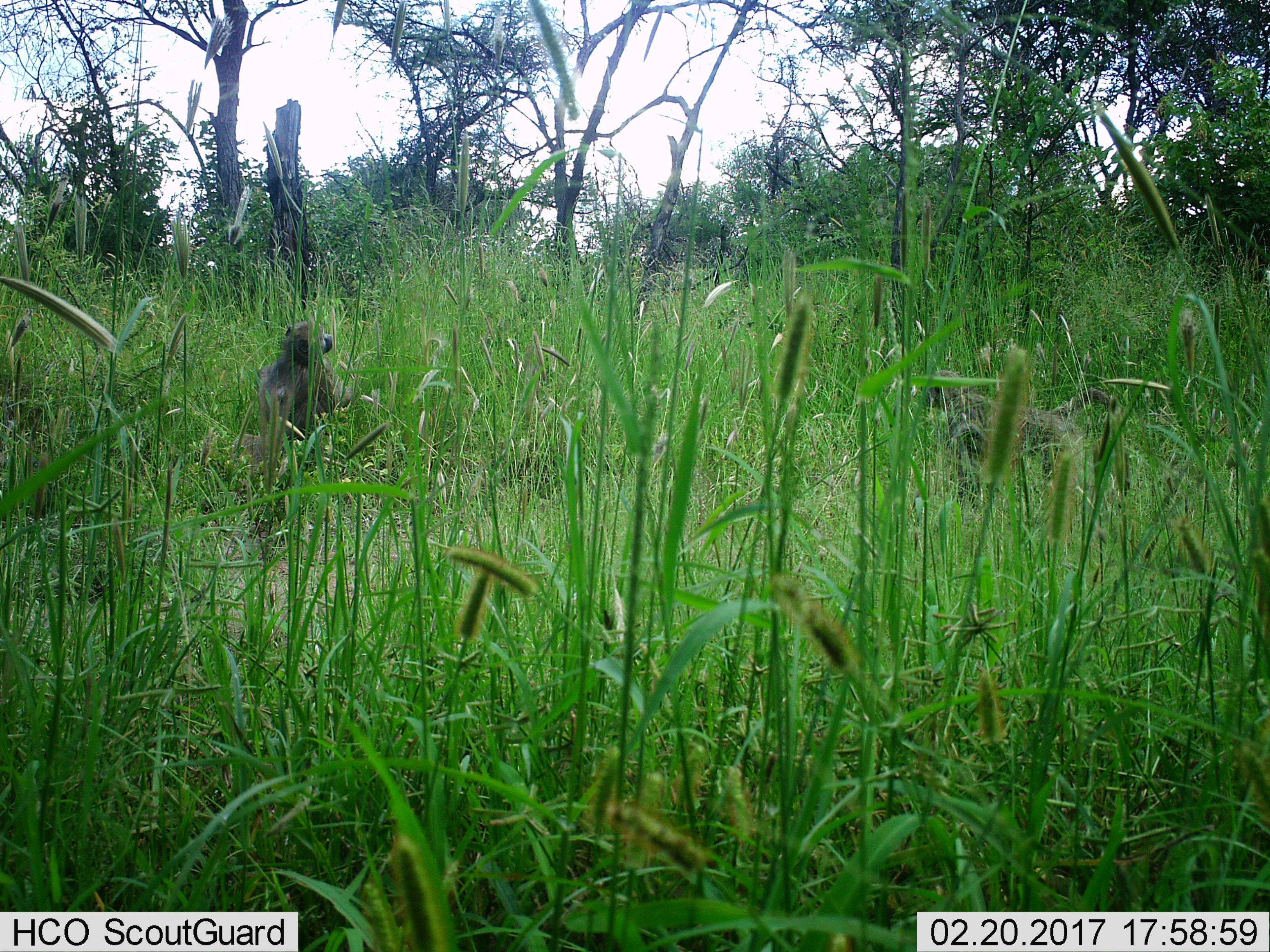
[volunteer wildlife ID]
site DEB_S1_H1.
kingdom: Animalia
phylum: Chordata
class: Mammalia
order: Primates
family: Cercopithecidae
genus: Papio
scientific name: Papio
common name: baboon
Baboon (Papio), count 2. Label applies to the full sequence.